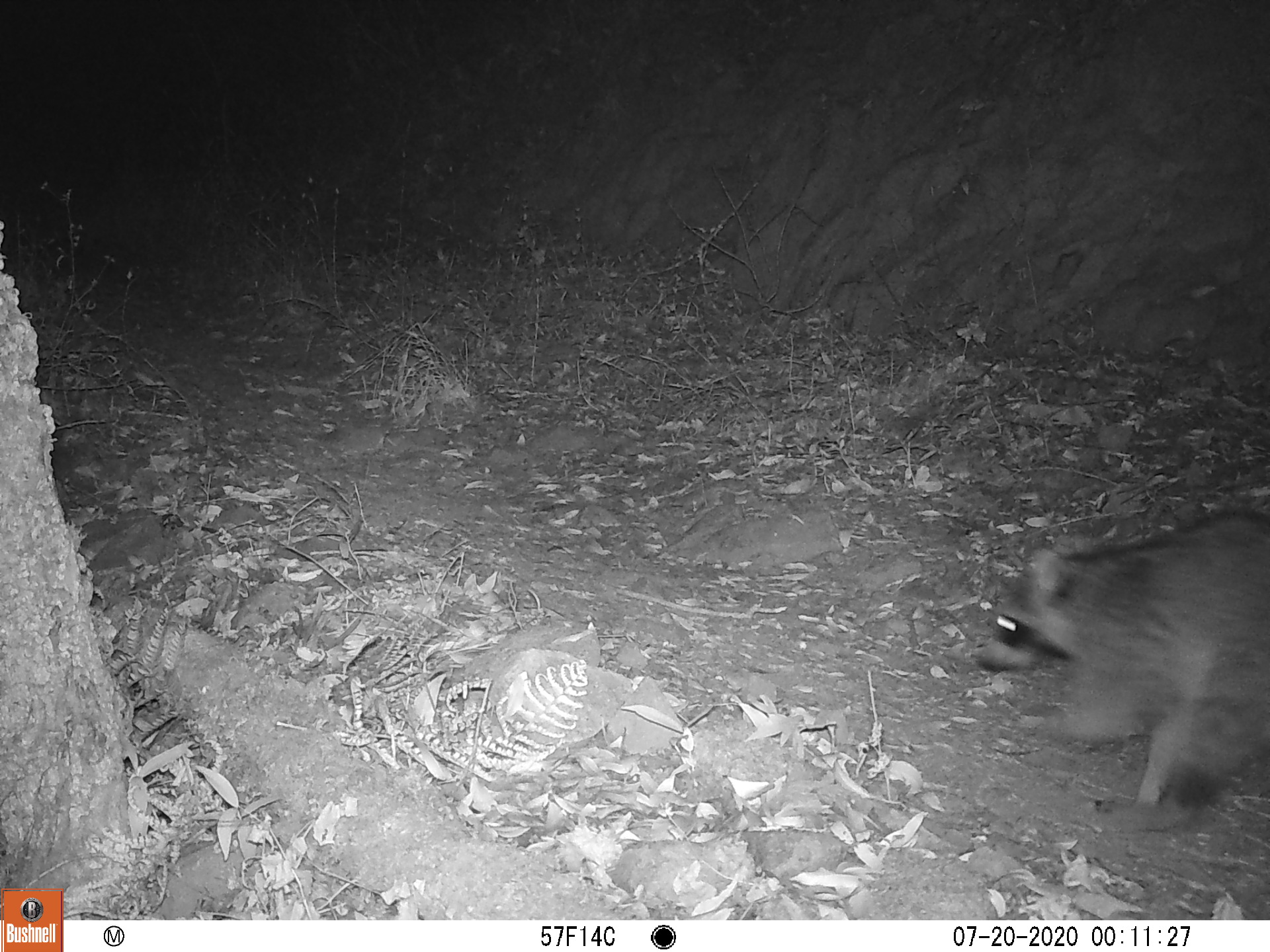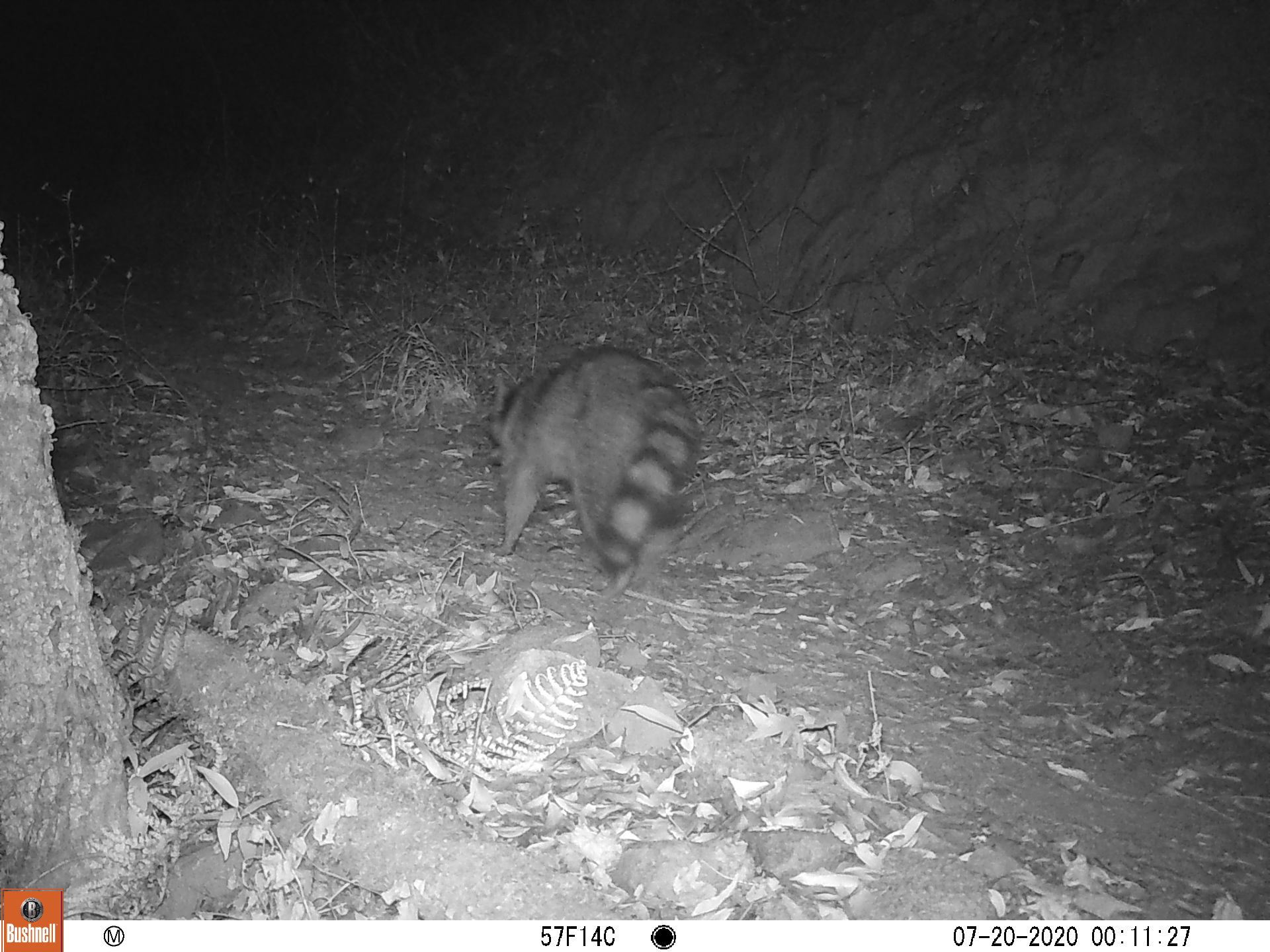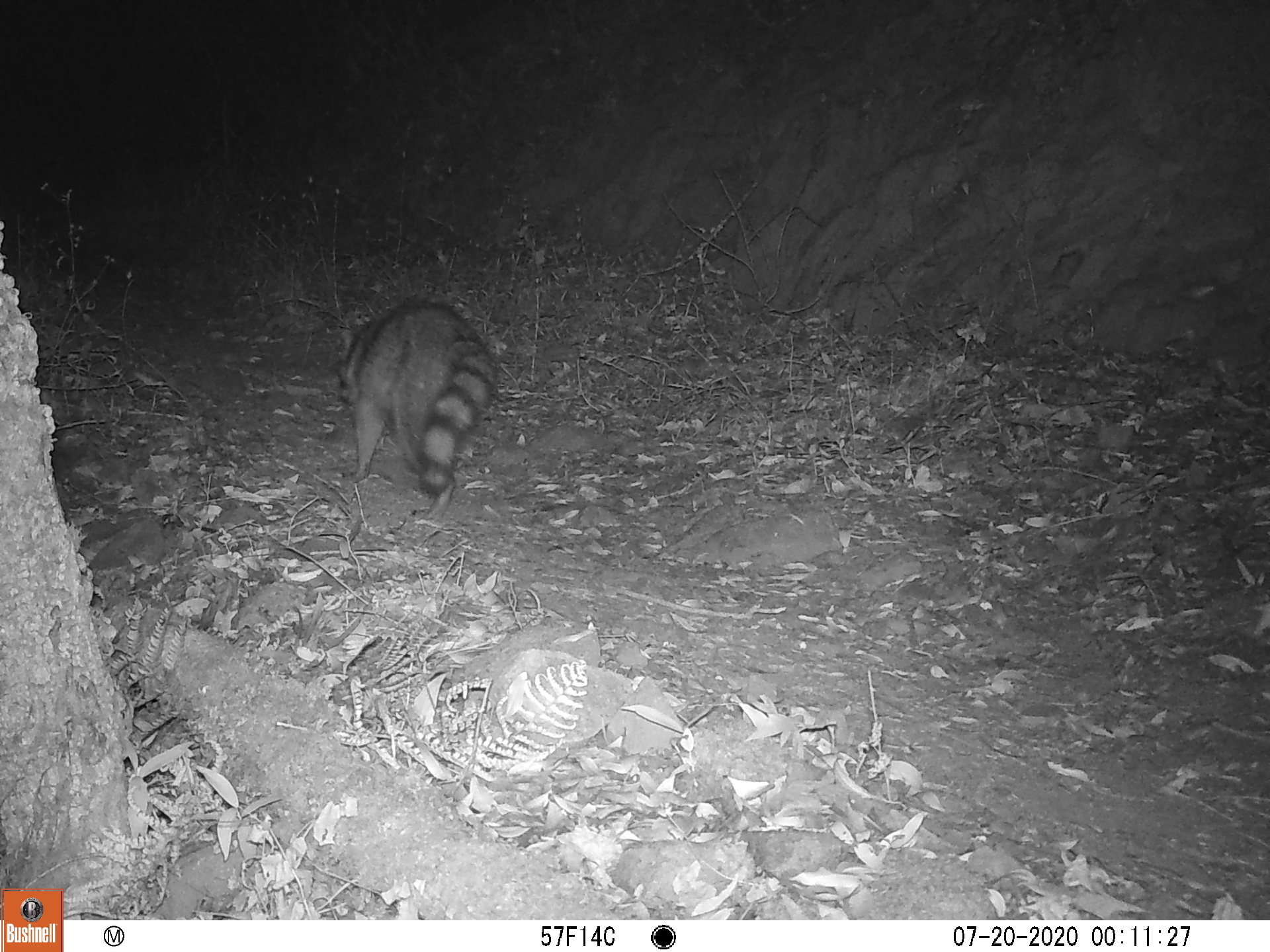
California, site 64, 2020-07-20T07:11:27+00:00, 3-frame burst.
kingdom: Animalia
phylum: Chordata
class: Mammalia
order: Carnivora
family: Procyonidae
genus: Procyon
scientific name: Procyon lotor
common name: raccoon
Raccoon (Procyon lotor).